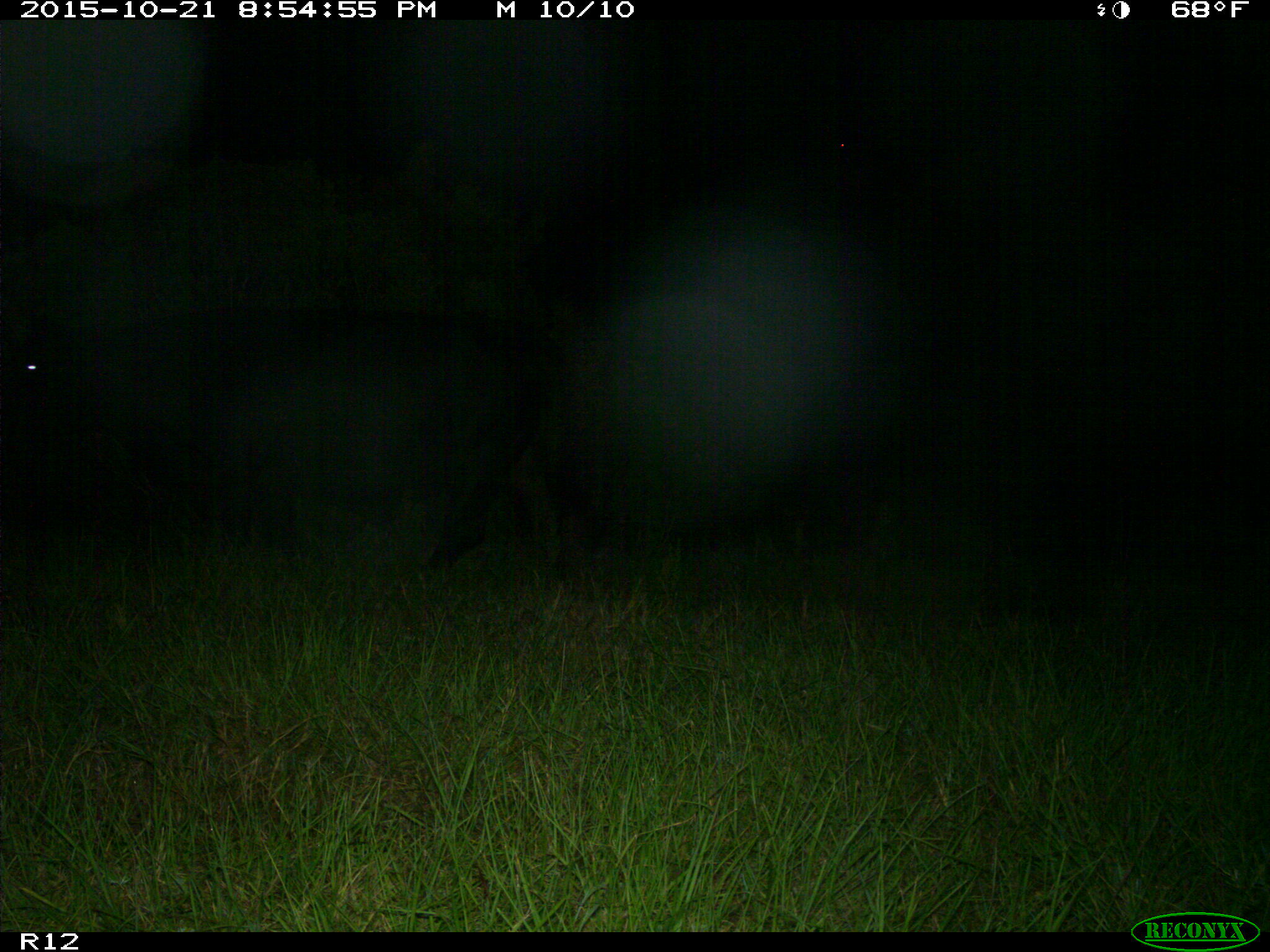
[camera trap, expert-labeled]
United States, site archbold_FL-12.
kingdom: Animalia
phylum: Chordata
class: Mammalia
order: Artiodactyla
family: Bovidae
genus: Bos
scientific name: Bos taurus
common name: domestic cow